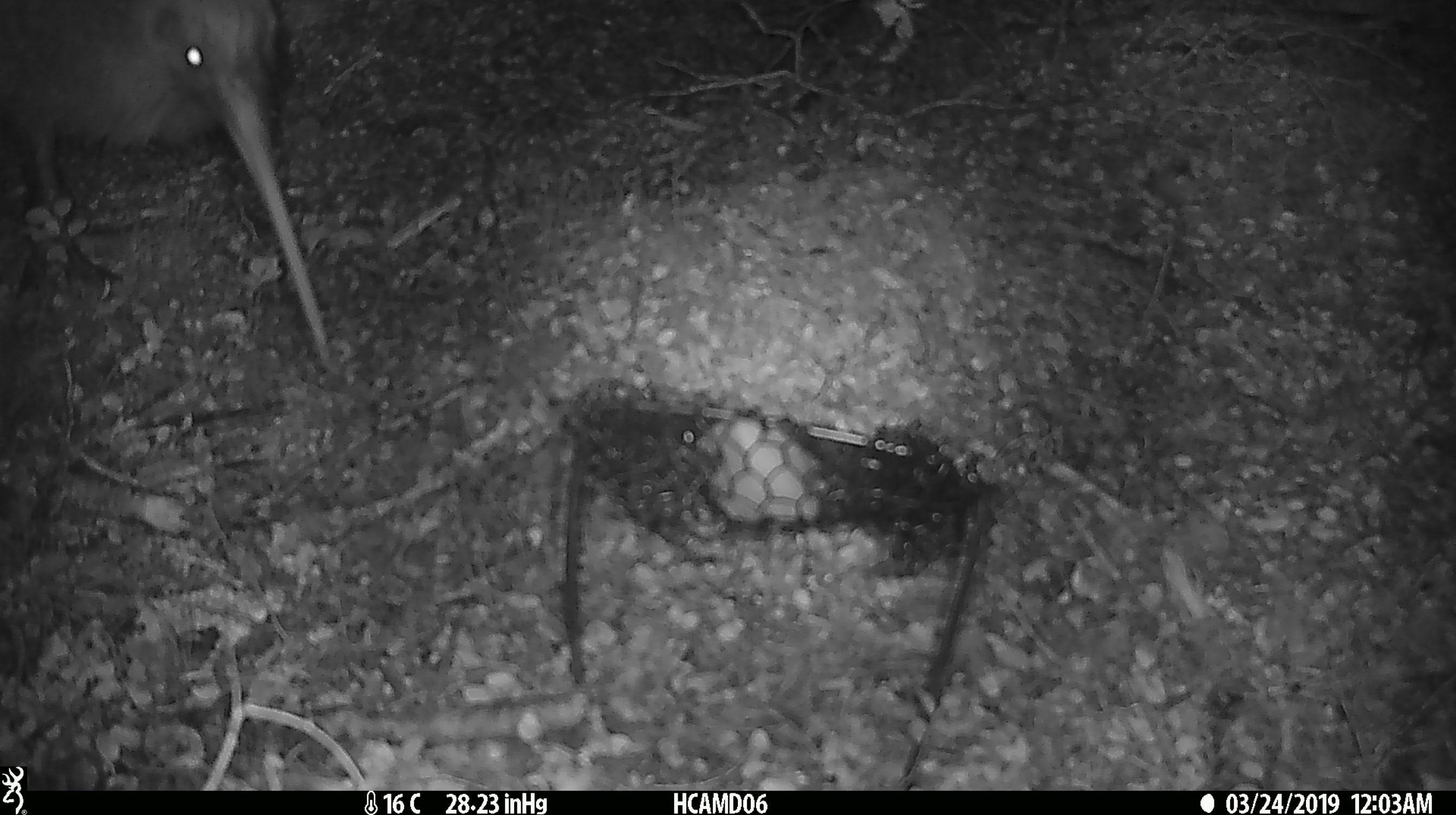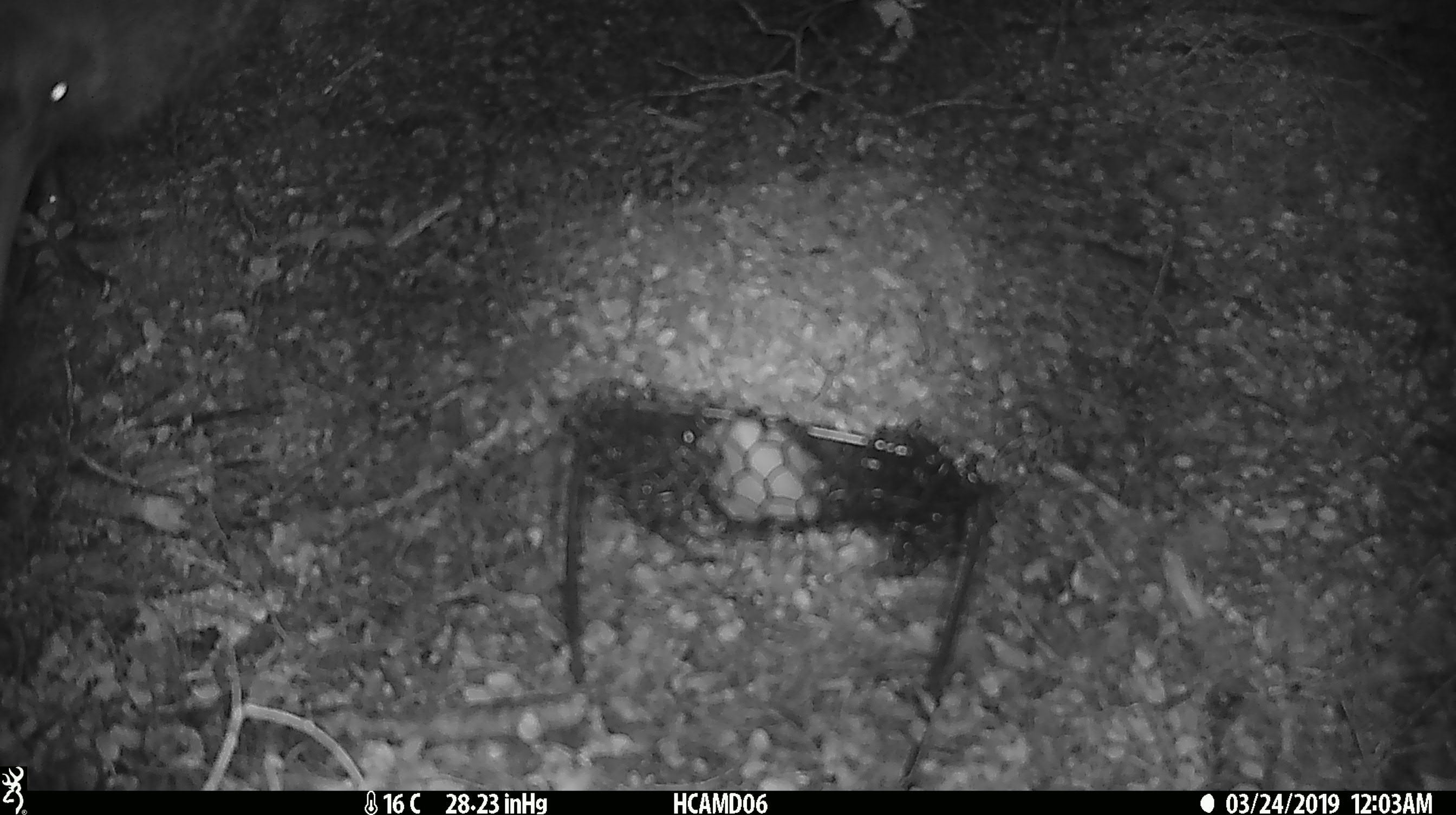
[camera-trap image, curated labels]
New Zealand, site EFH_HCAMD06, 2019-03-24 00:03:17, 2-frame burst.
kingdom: Animalia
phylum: Chordata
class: Aves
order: Apterygiformes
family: Apterygidae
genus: Apteryx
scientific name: Apteryx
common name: kiwi